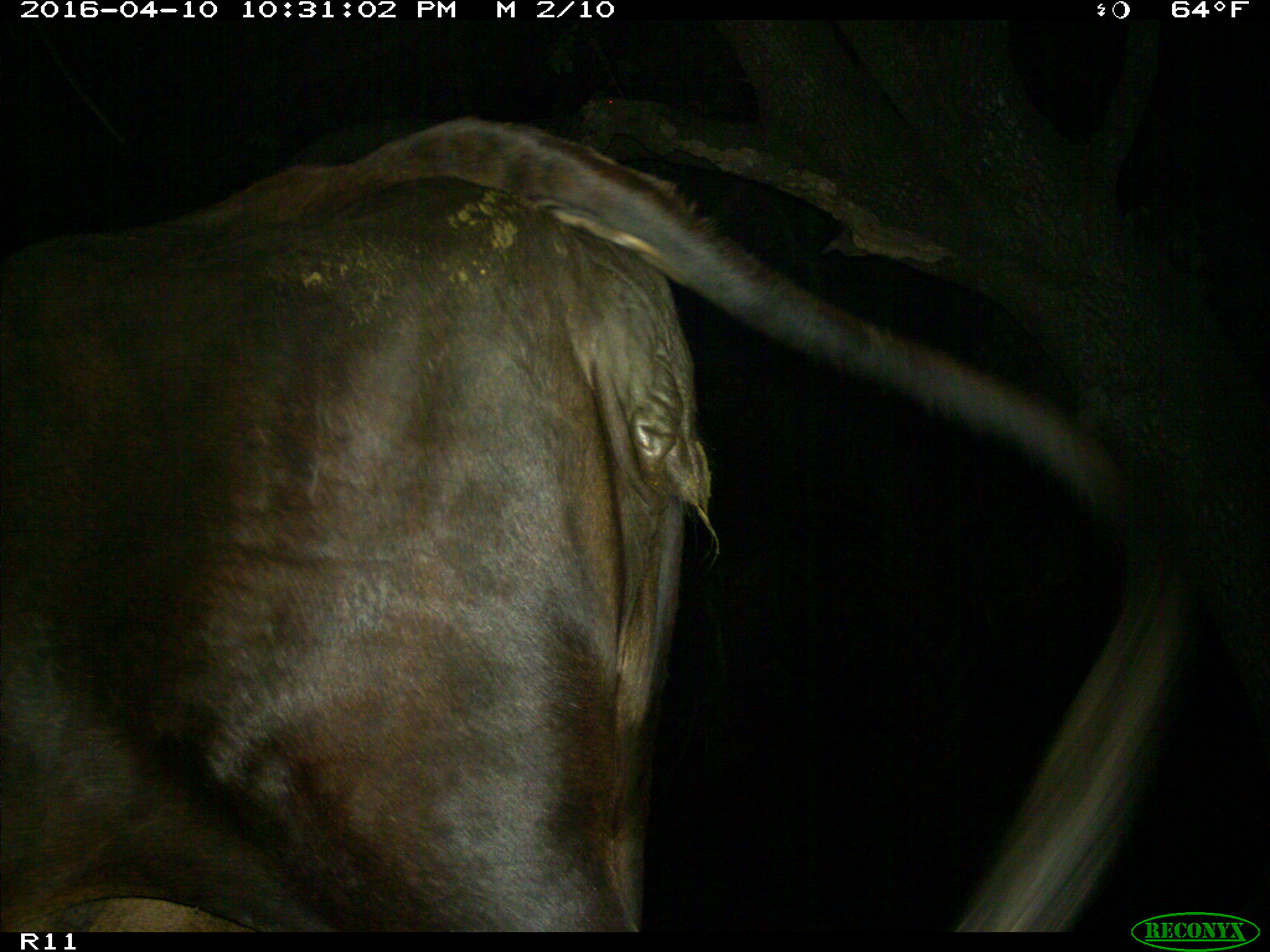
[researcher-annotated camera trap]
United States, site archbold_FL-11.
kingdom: Animalia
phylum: Chordata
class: Mammalia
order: Artiodactyla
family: Bovidae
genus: Bos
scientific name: Bos taurus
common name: domestic cow